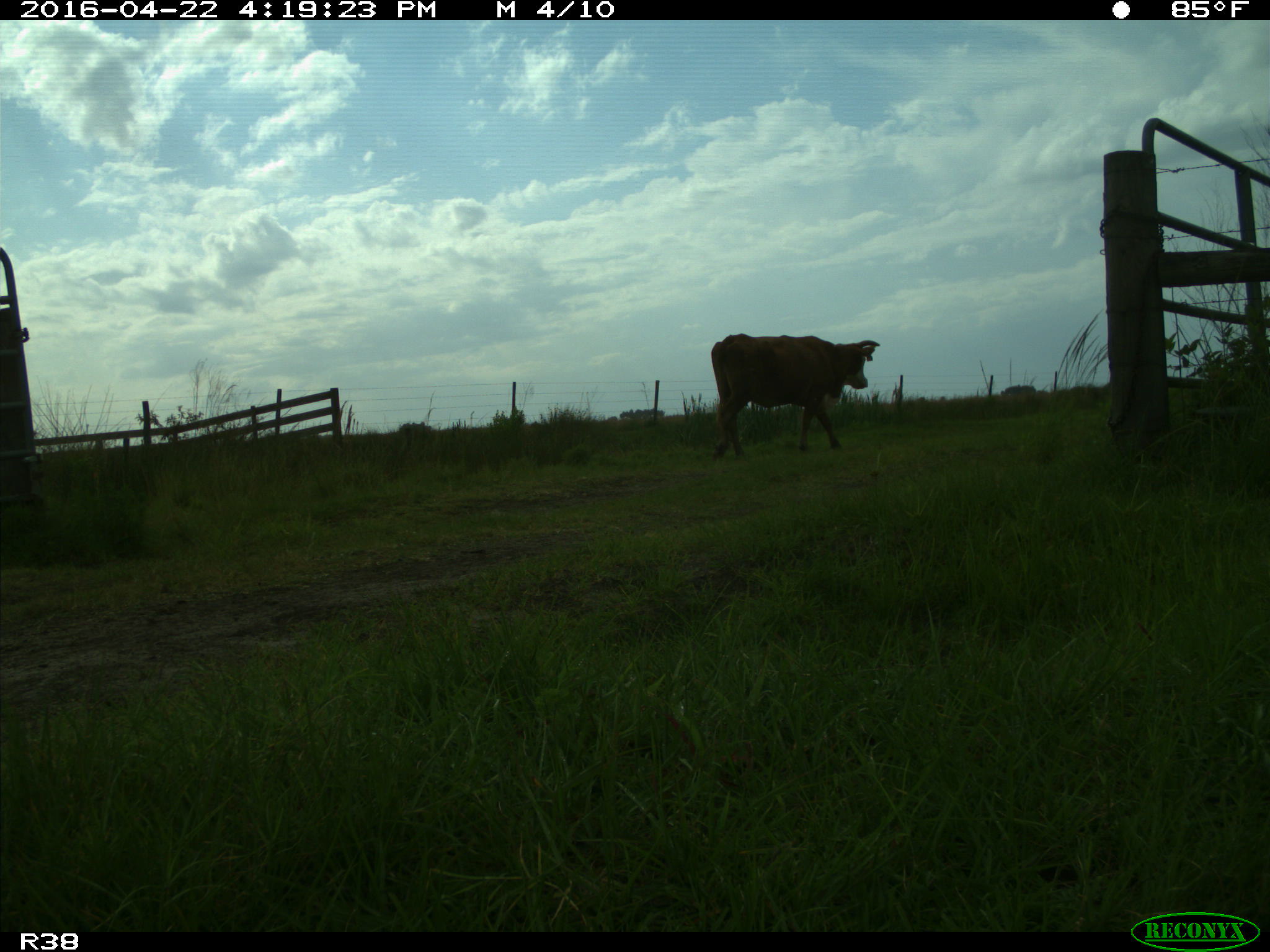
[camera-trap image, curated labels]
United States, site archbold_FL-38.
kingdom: Animalia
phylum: Chordata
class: Mammalia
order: Artiodactyla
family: Bovidae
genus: Bos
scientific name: Bos taurus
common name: domestic cow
Bos taurus (domestic cow).